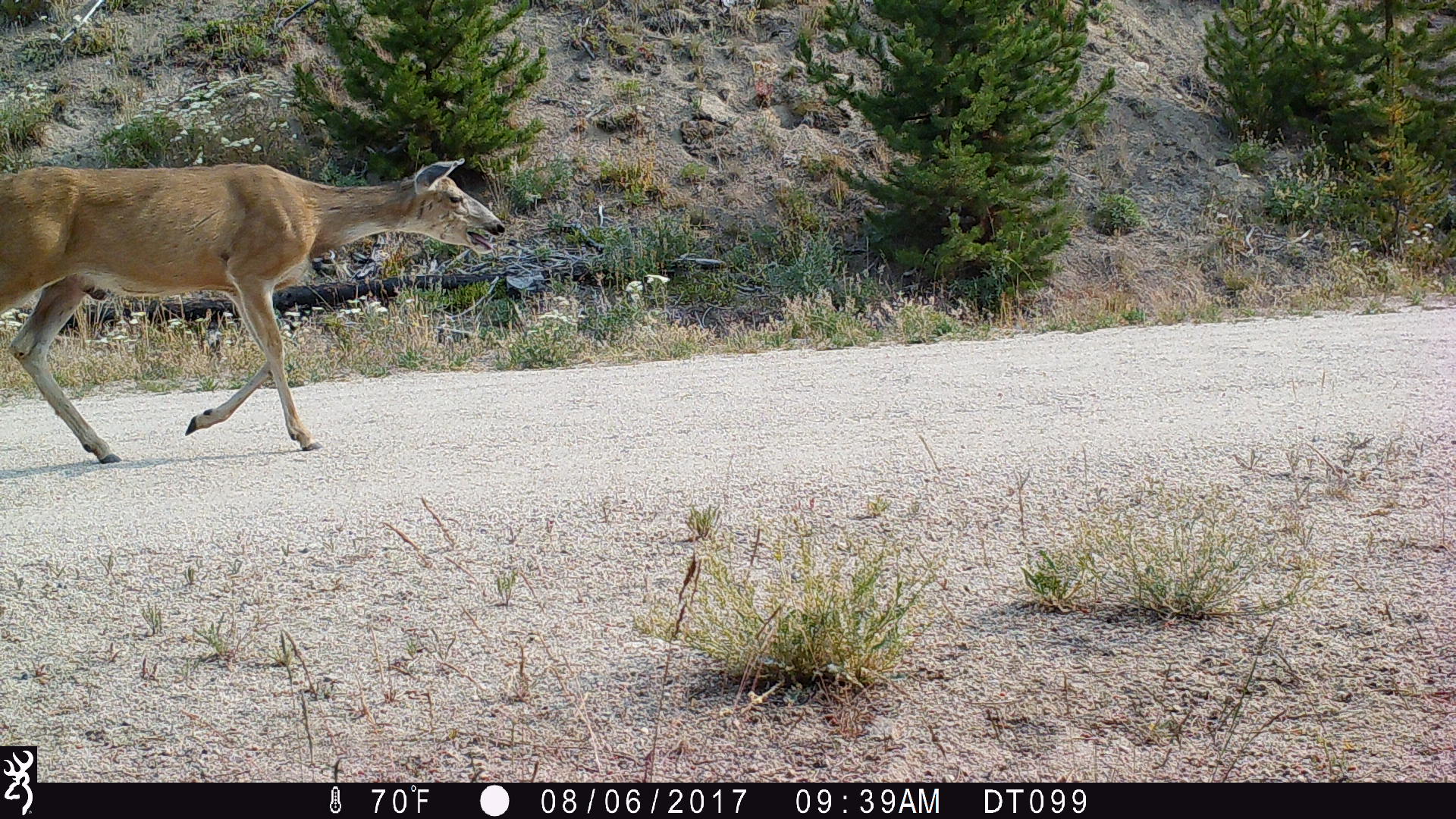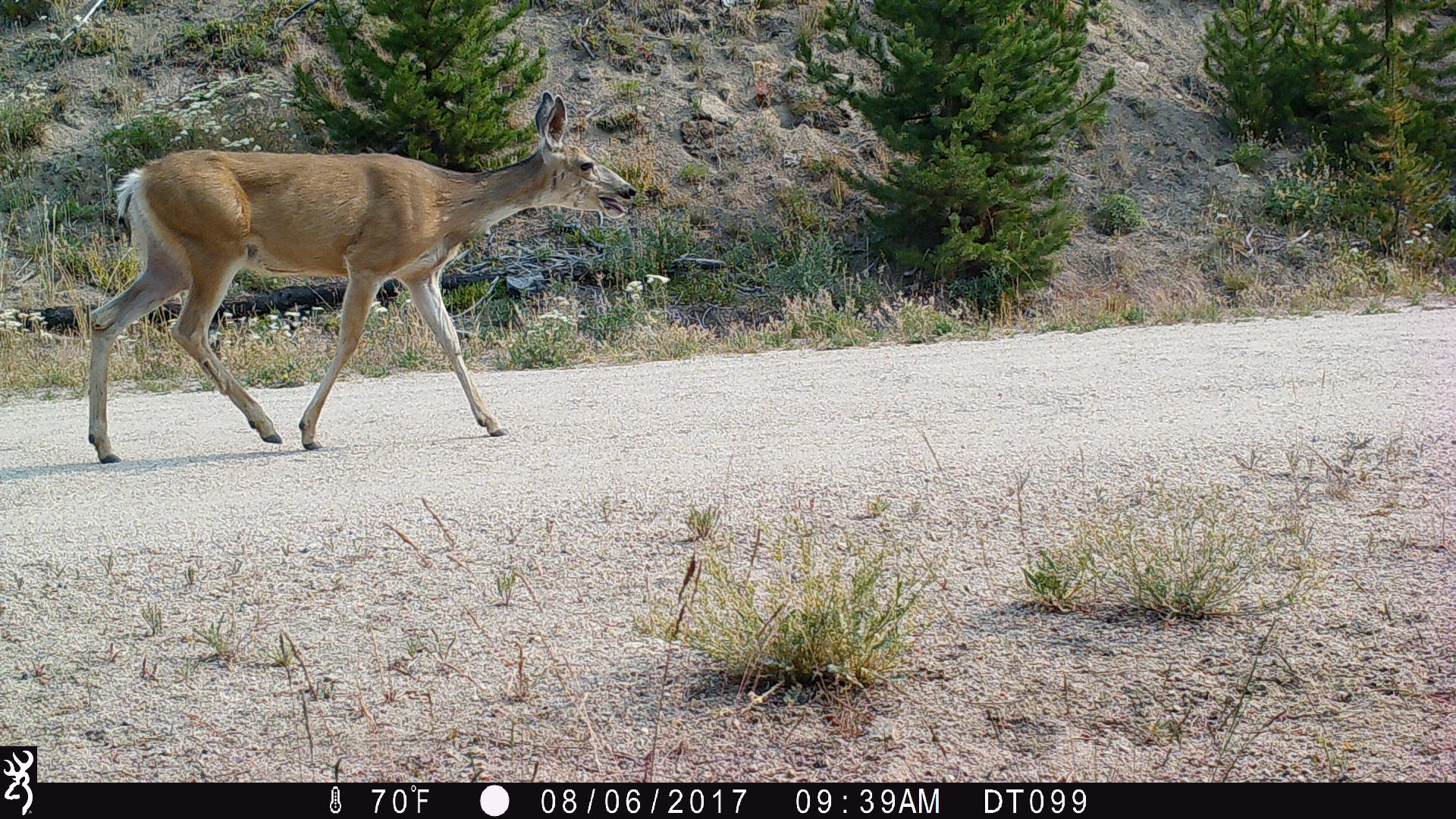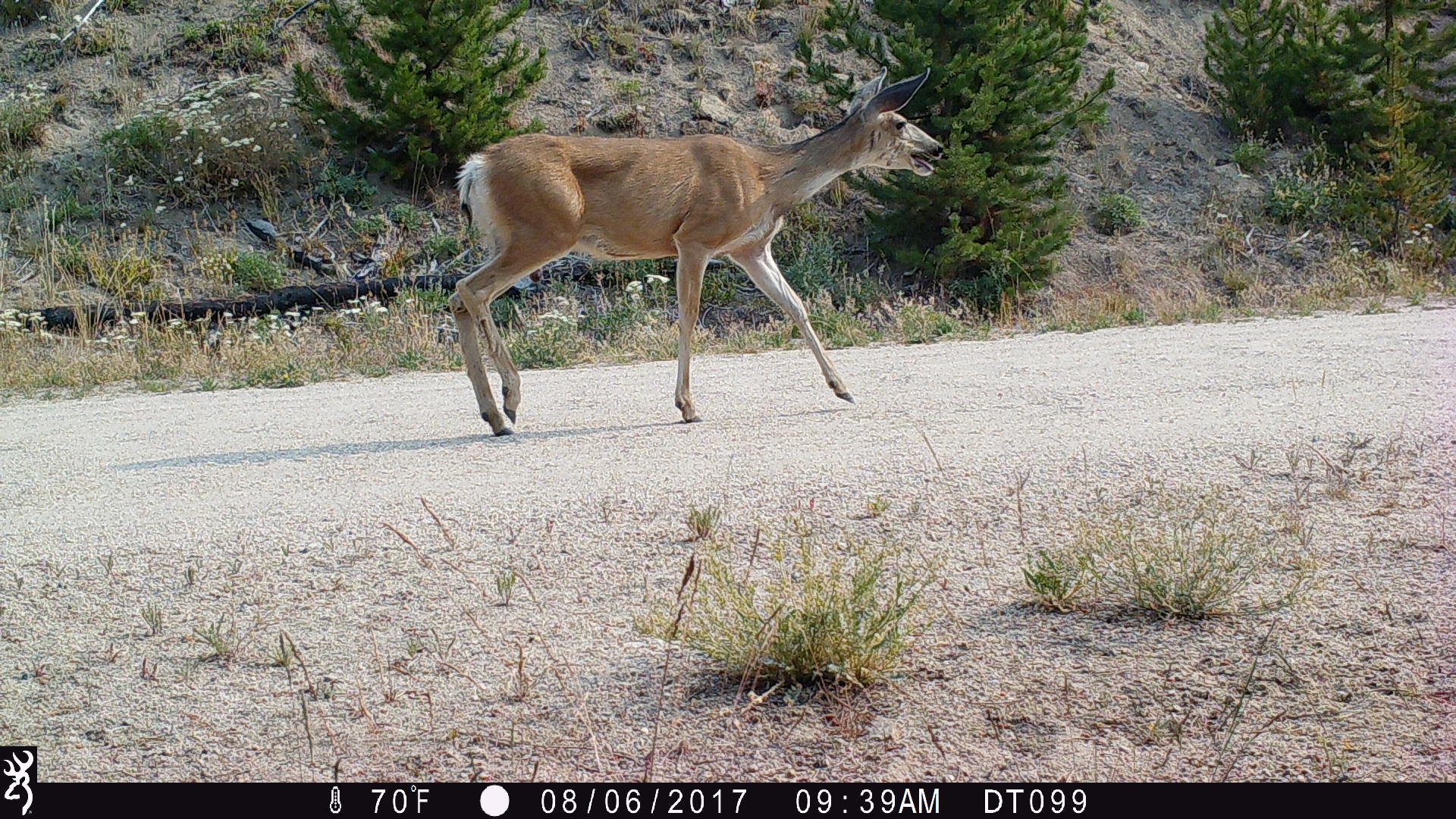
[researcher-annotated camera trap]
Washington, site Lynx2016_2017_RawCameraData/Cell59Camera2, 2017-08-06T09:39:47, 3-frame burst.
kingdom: Animalia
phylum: Chordata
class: Mammalia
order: Artiodactyla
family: Cervidae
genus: Odocoileus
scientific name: Odocoileus hemionus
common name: mule deer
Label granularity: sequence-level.